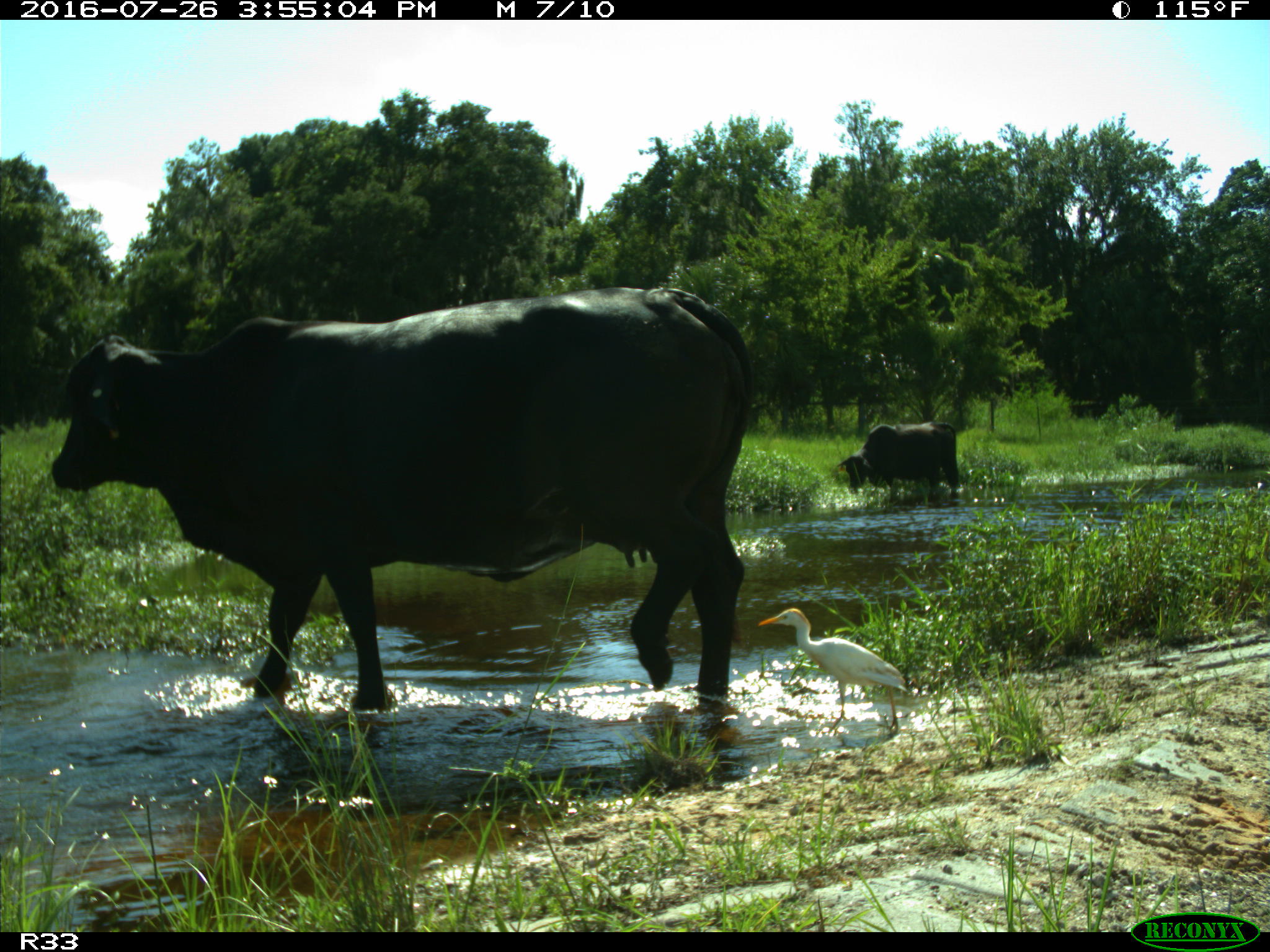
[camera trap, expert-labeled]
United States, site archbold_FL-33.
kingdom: Animalia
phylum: Chordata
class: Mammalia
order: Artiodactyla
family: Bovidae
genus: Bos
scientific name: Bos taurus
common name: domestic cow